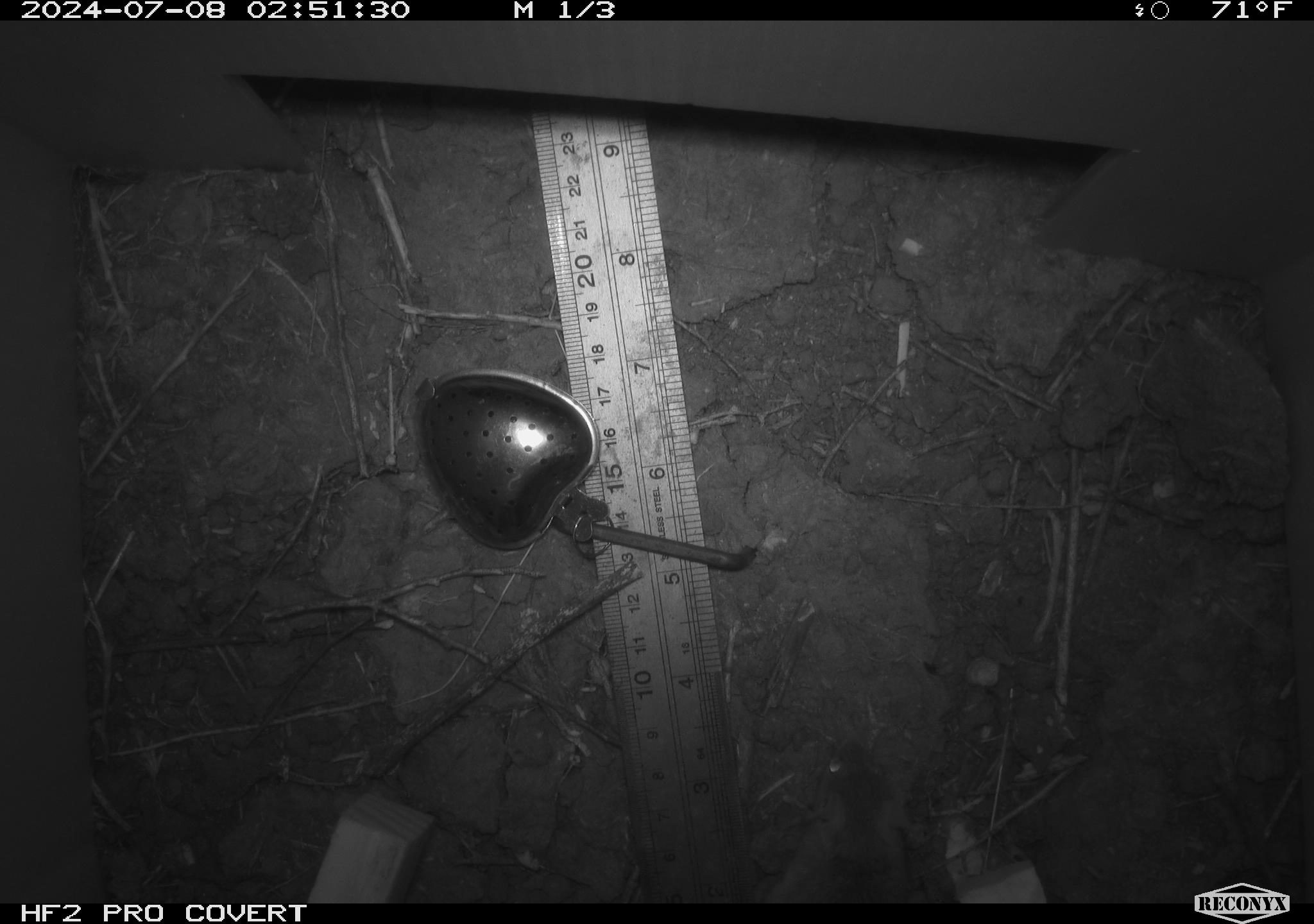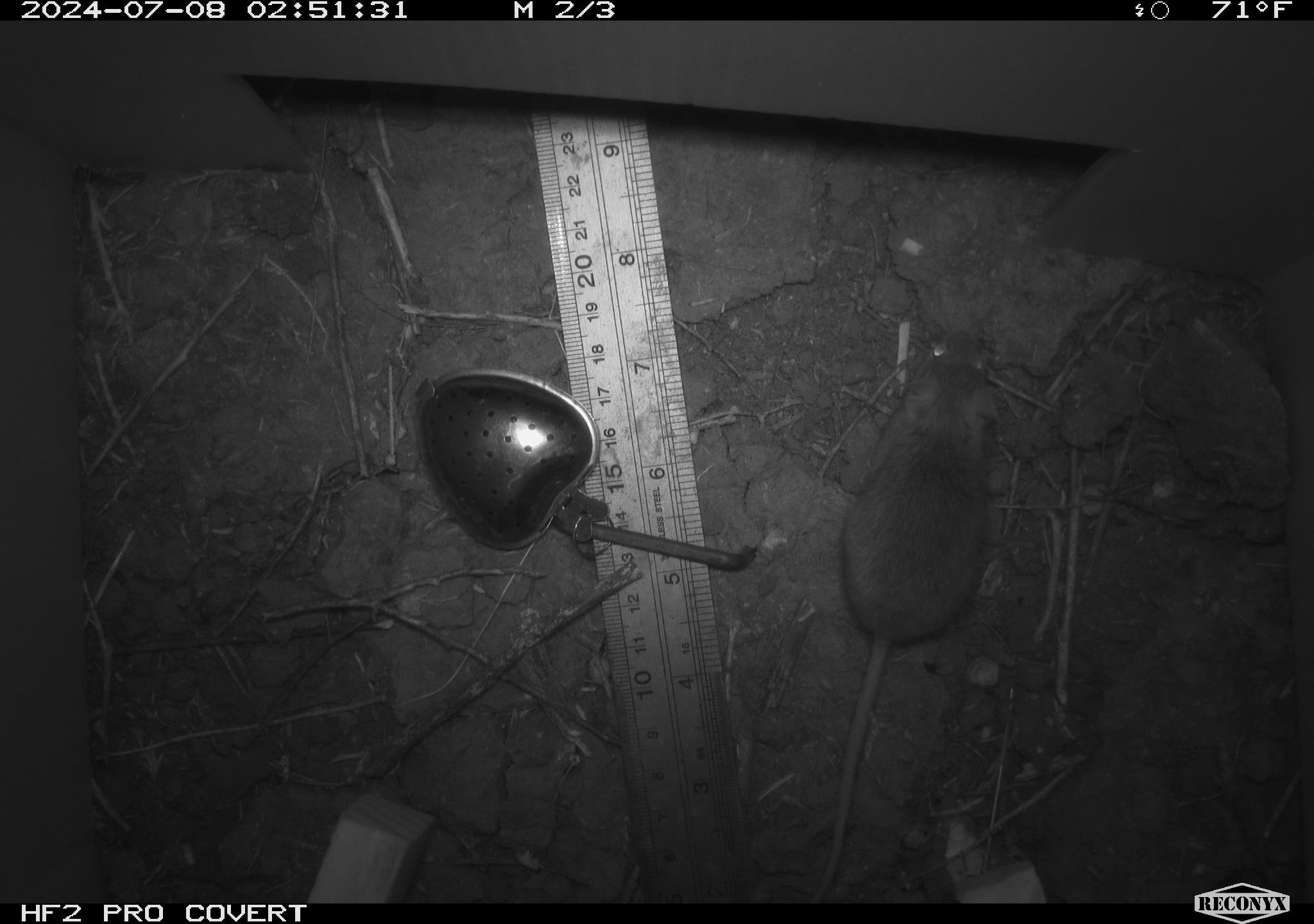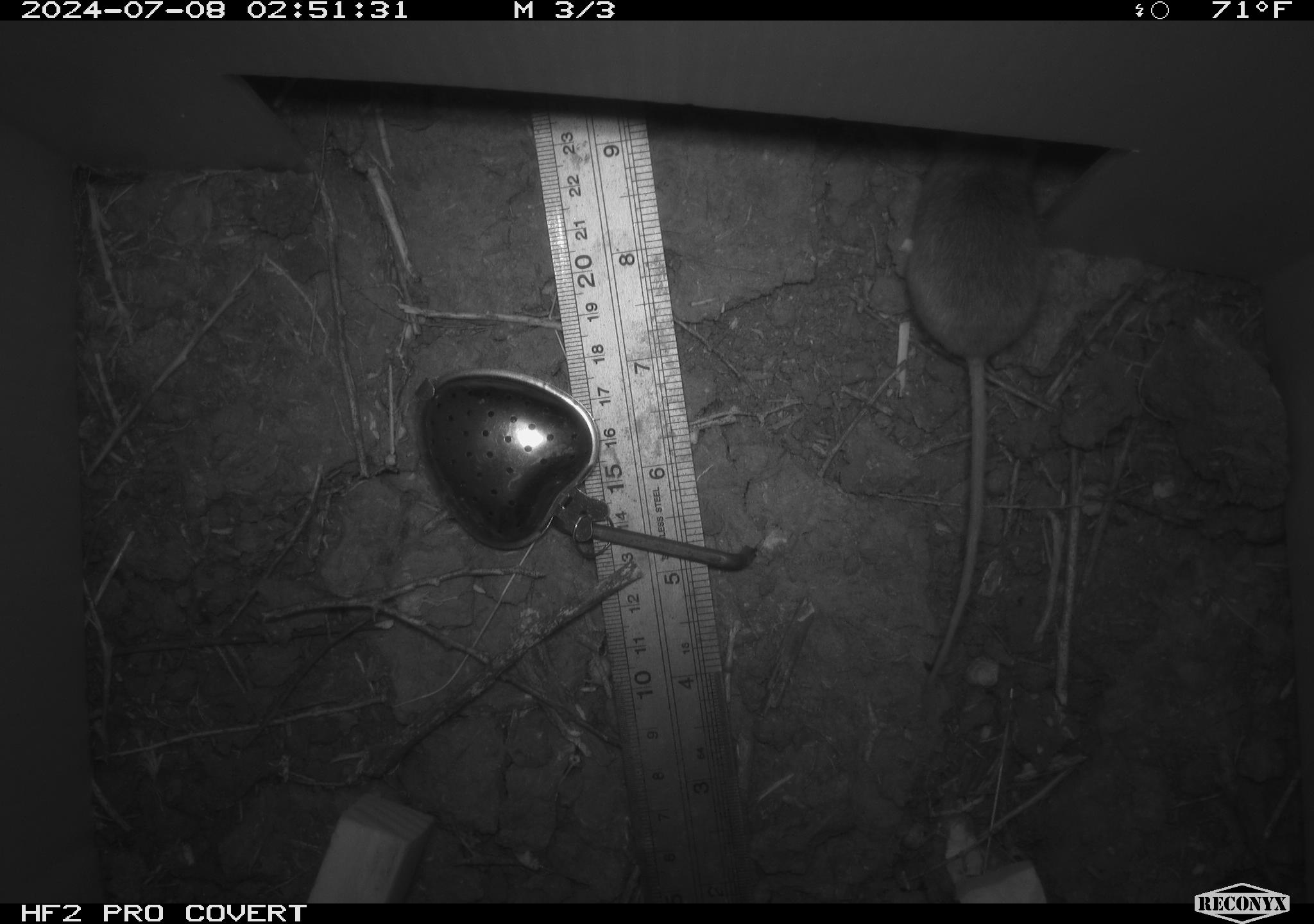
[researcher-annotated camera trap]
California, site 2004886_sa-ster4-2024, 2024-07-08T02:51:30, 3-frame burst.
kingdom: Animalia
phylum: Chordata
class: Mammalia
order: Rodentia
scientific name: Rodentia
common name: mouse species